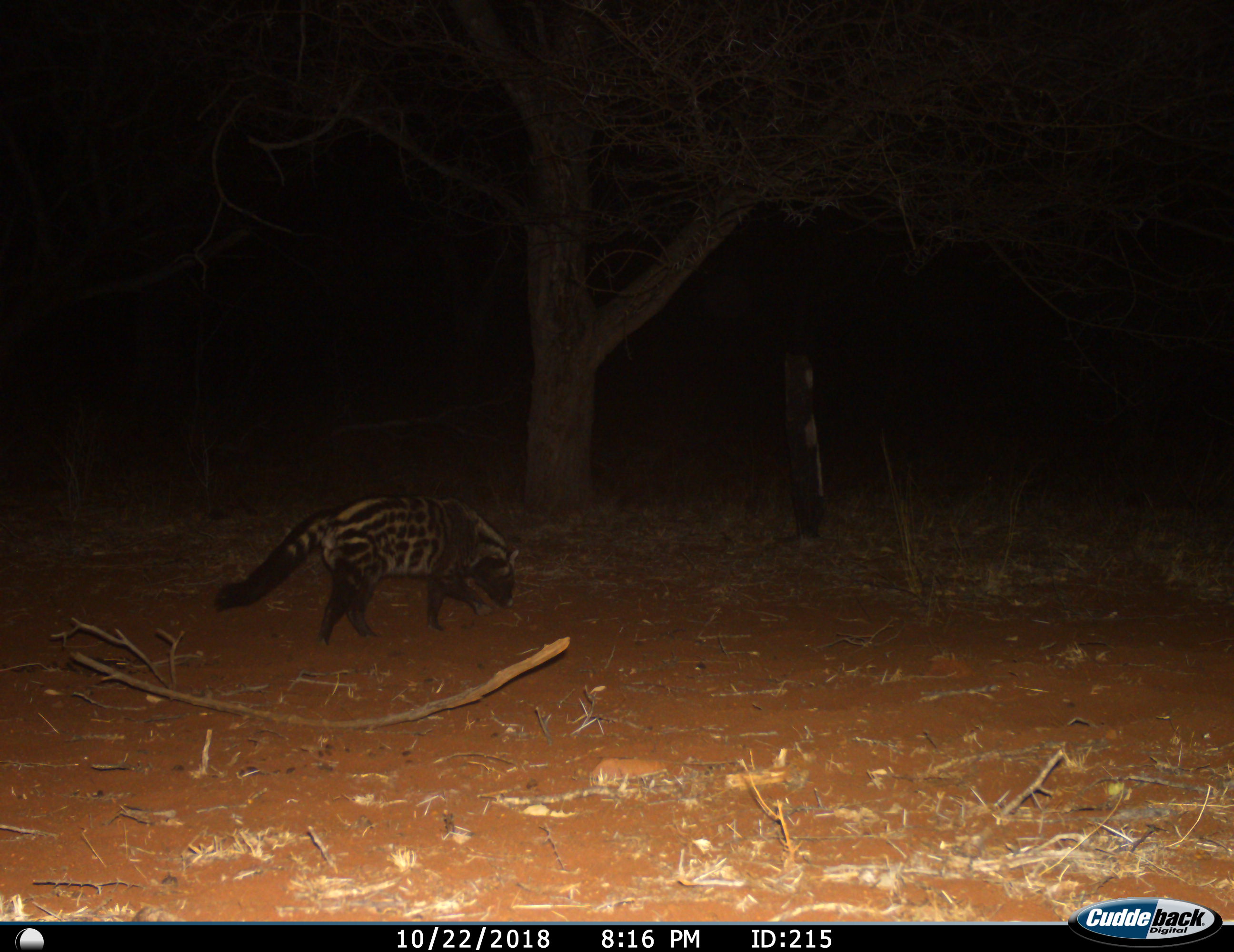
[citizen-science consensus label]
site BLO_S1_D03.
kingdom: Animalia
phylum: Chordata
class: Mammalia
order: Carnivora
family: Viverridae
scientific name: Viverridae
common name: civet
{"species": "civet (Viverridae)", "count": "1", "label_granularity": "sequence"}